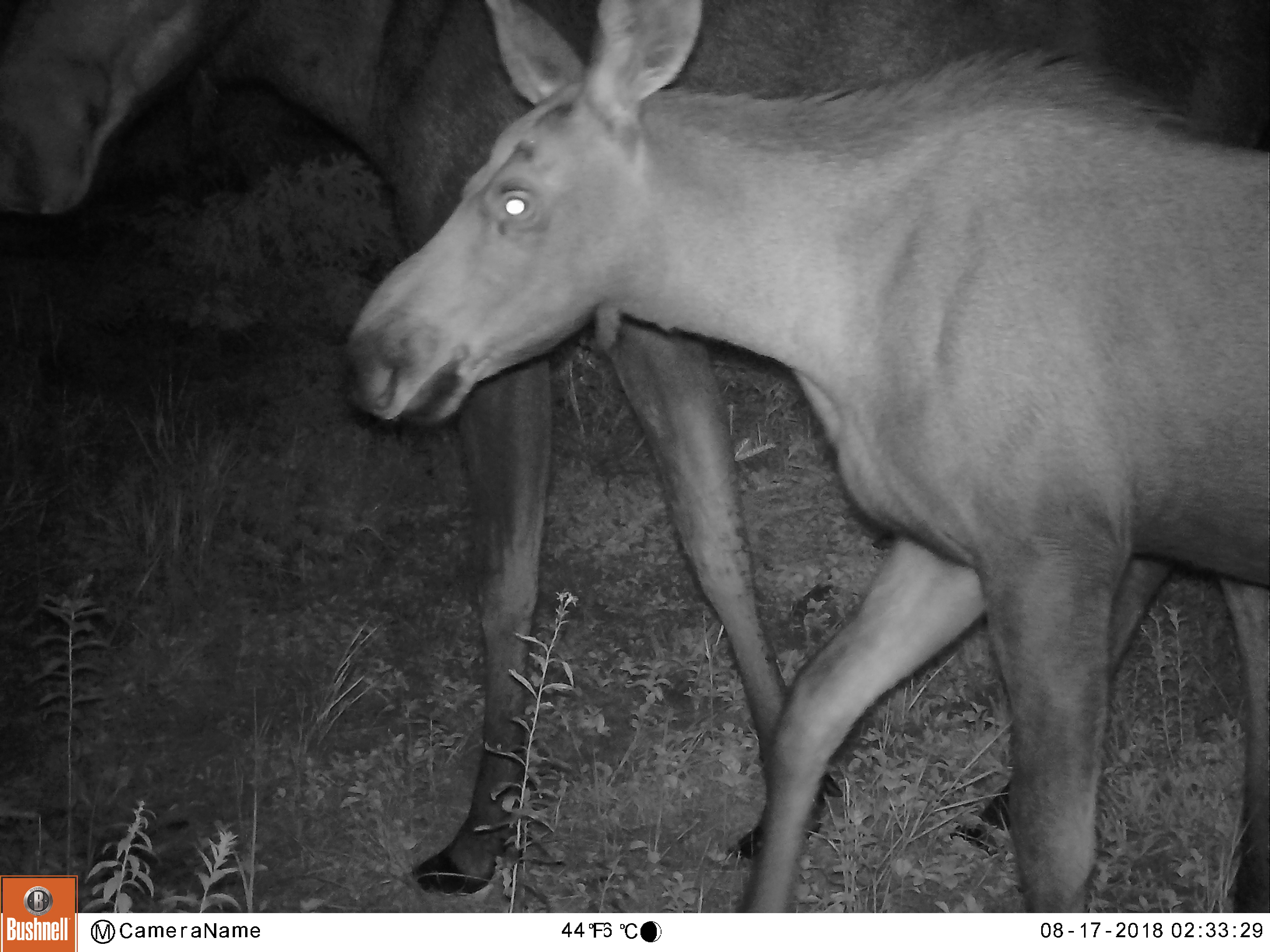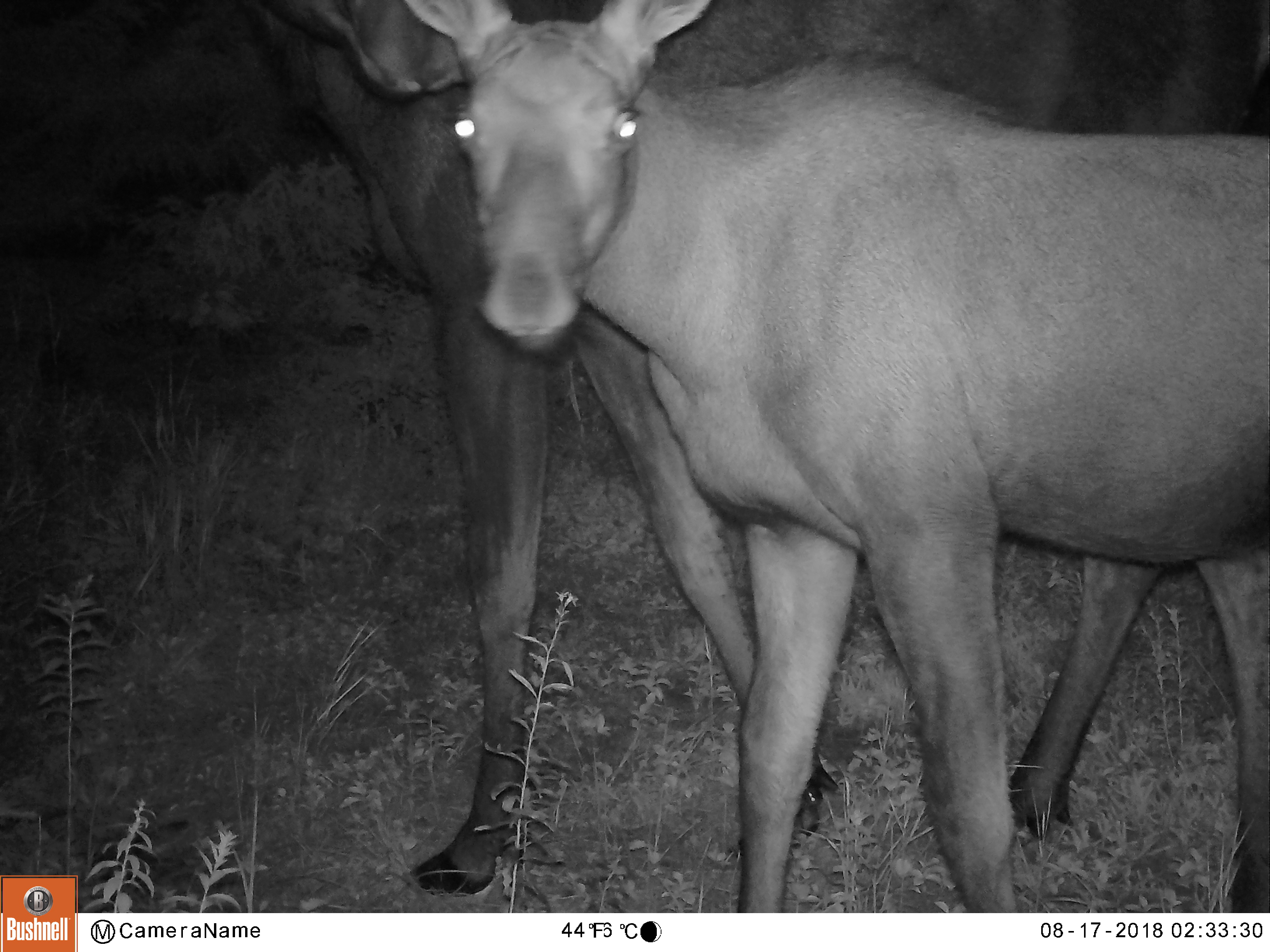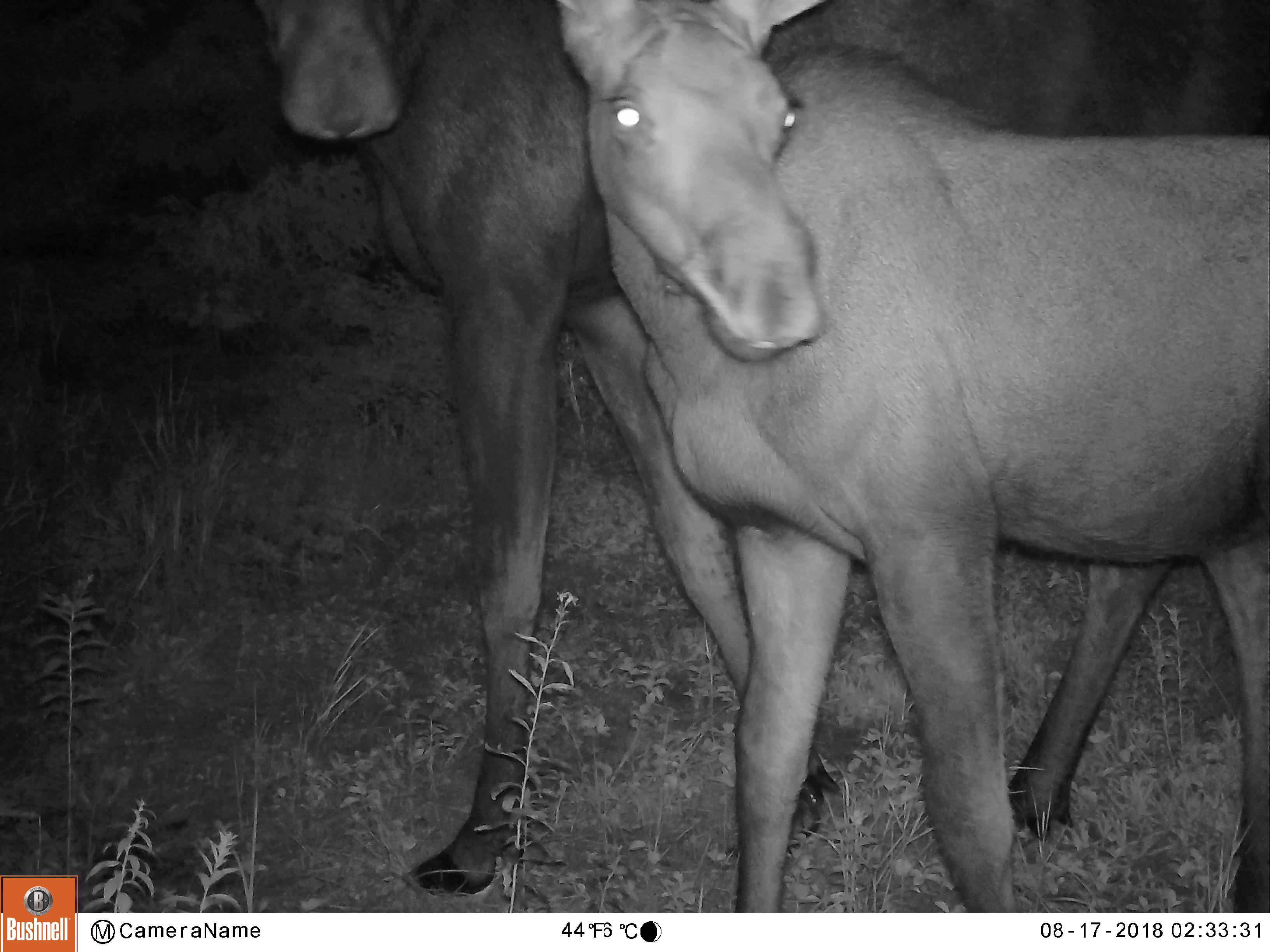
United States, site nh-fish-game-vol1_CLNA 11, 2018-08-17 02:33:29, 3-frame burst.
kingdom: Animalia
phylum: Chordata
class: Mammalia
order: Artiodactyla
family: Cervidae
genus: Alces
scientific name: Alces alces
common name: moose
Moose (Alces alces).